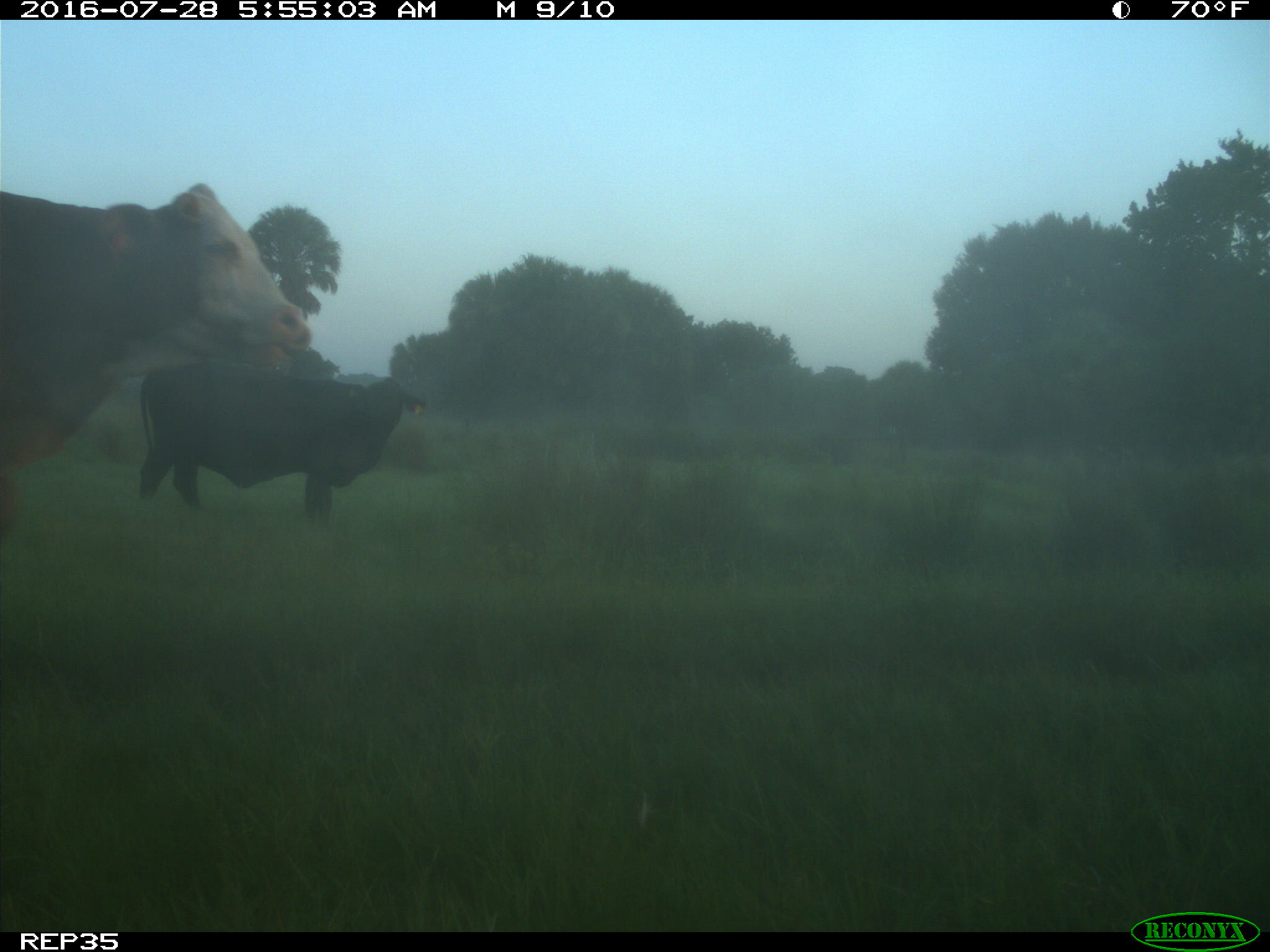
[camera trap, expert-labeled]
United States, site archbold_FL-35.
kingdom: Animalia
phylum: Chordata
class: Mammalia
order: Artiodactyla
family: Bovidae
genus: Bos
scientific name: Bos taurus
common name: domestic cow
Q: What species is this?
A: Bos taurus (domestic cow).